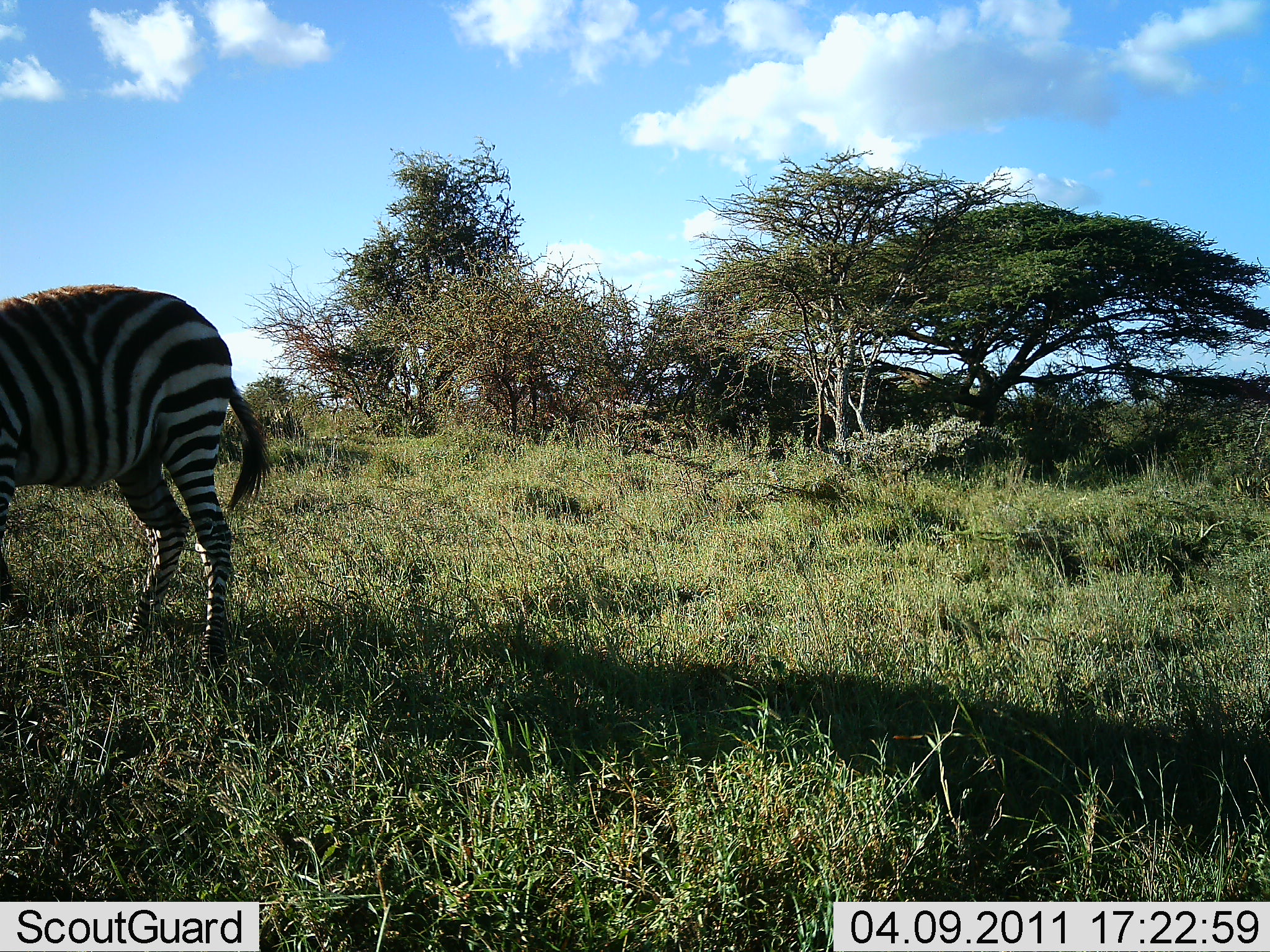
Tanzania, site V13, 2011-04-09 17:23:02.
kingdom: Animalia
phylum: Chordata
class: Mammalia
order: Perissodactyla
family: Equidae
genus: Equus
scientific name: Equus quagga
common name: plains zebra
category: zebra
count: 1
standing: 60%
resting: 0%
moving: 20%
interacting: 0%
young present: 0%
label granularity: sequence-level